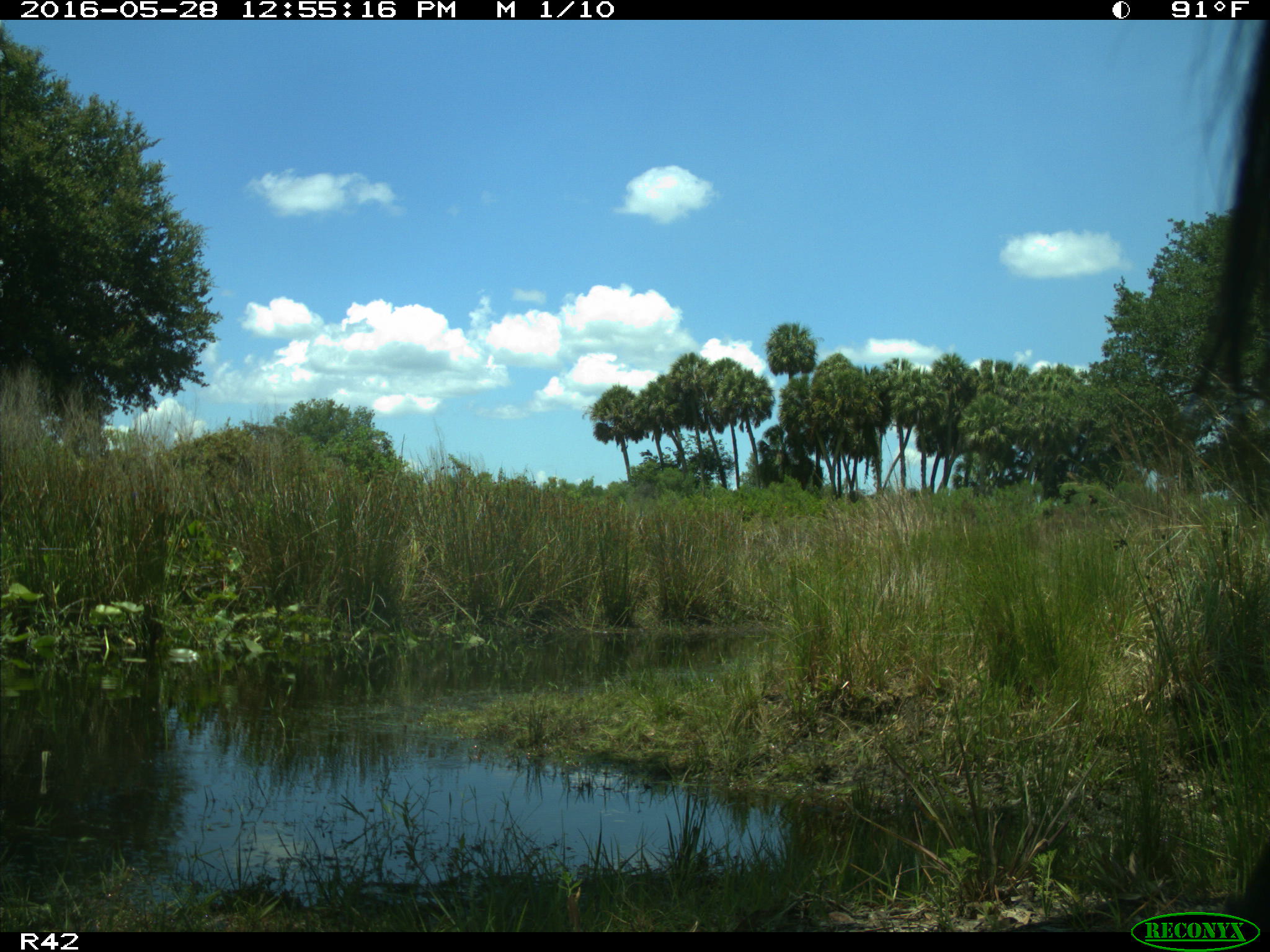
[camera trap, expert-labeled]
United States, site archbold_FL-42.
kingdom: Animalia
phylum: Chordata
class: Mammalia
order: Artiodactyla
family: Bovidae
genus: Bos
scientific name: Bos taurus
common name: domestic cow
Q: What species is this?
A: Bos taurus (domestic cow).